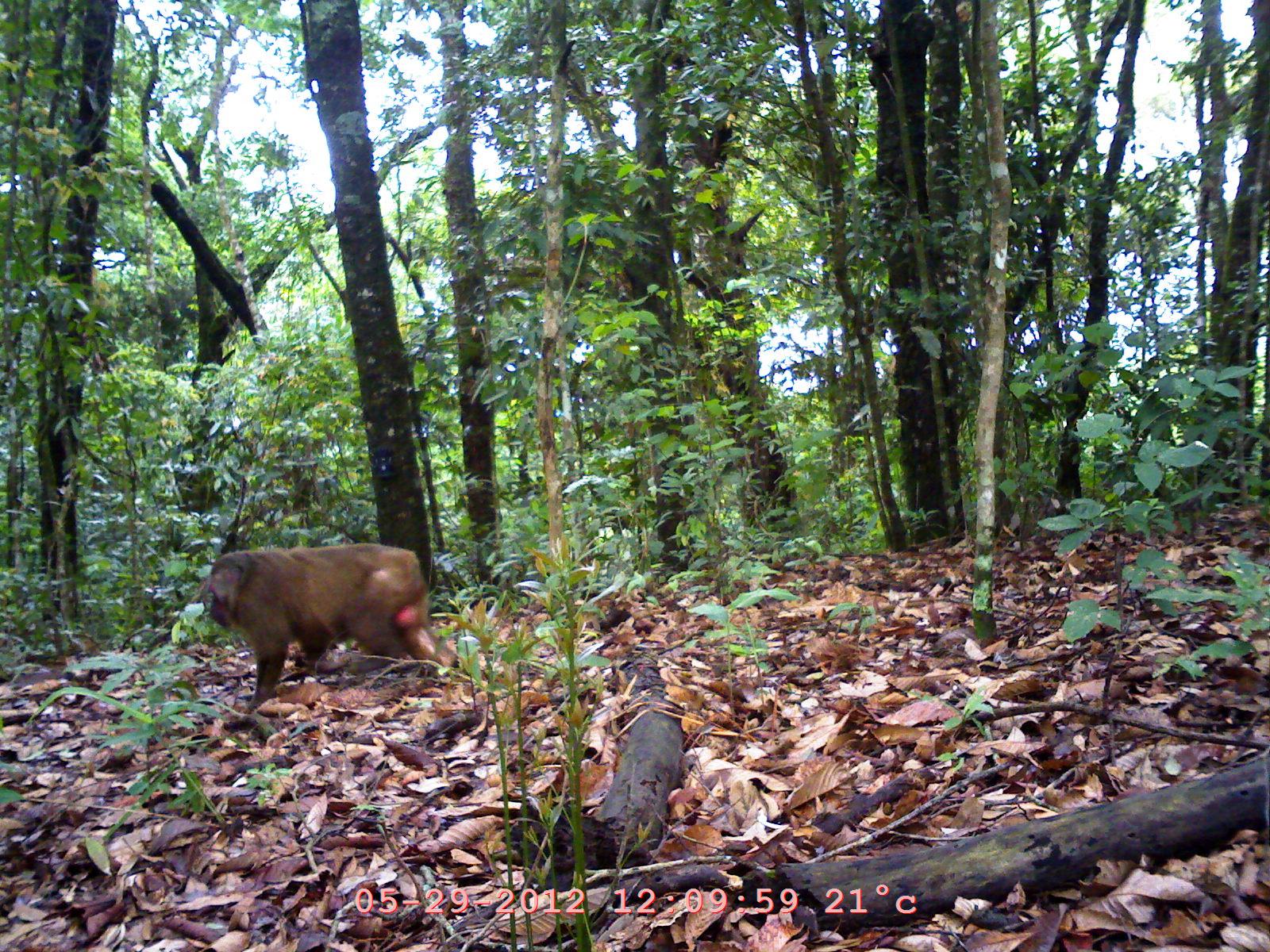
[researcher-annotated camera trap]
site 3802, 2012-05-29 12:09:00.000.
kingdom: Animalia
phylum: Chordata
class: Mammalia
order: Primates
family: Cercopithecidae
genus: Macaca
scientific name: Macaca arctoides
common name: stump-tailed macaque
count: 1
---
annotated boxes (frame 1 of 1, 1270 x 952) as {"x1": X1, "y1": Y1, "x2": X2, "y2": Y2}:
macaca arctoides: {"x1": 204, "y1": 542, "x2": 460, "y2": 715}